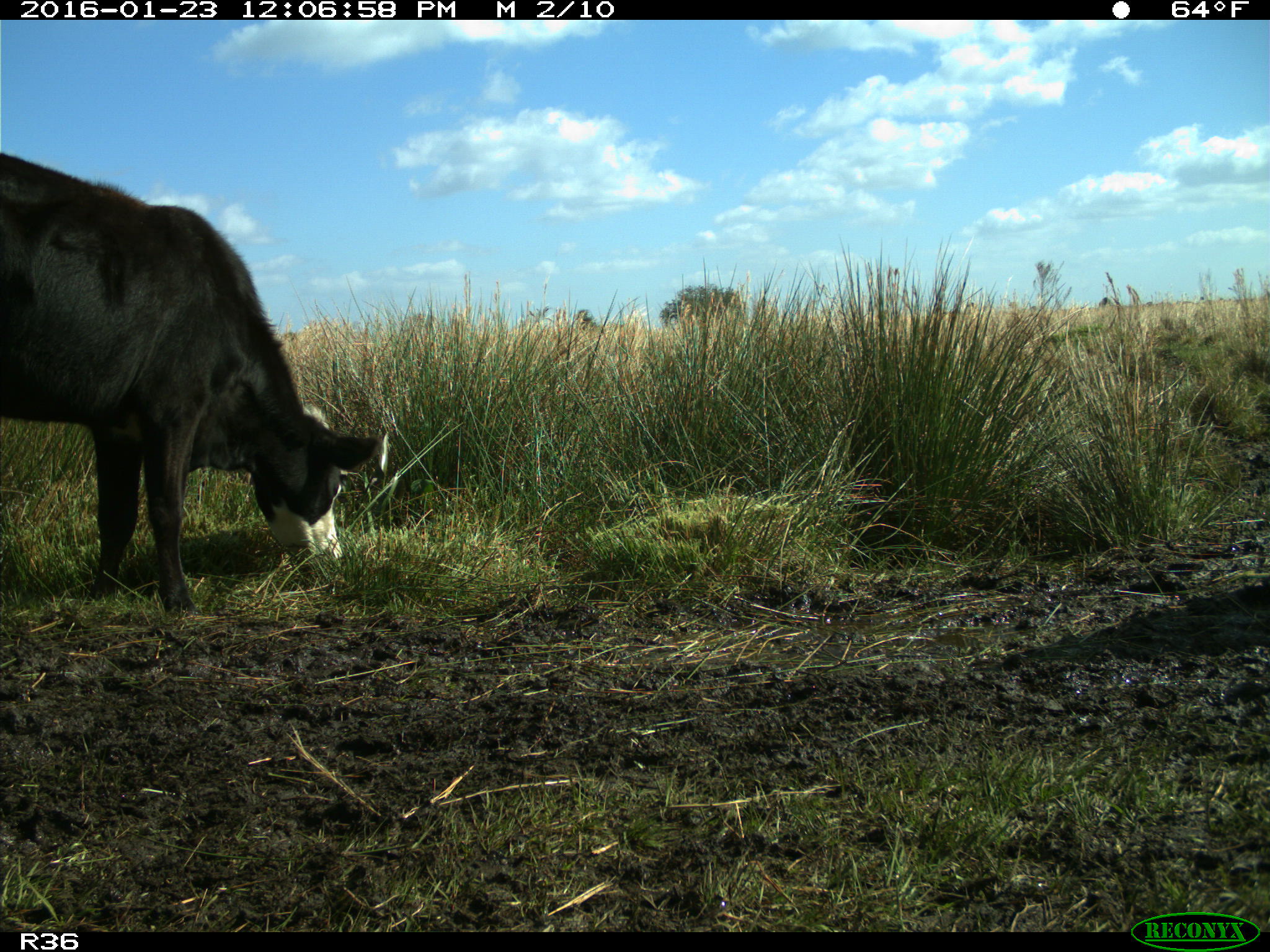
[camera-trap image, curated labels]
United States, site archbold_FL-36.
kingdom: Animalia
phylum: Chordata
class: Mammalia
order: Artiodactyla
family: Bovidae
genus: Bos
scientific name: Bos taurus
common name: domestic cow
Bos taurus (domestic cow).